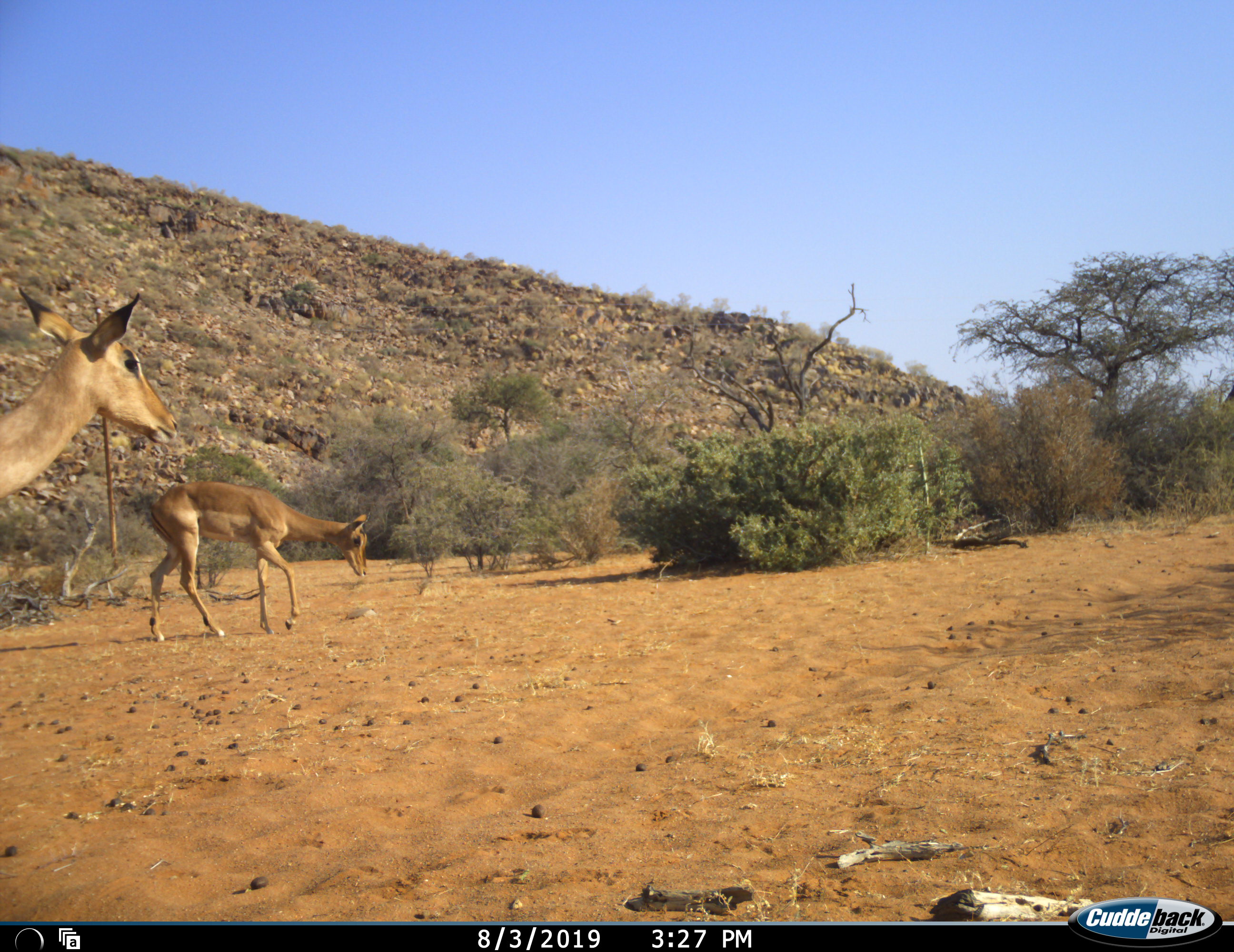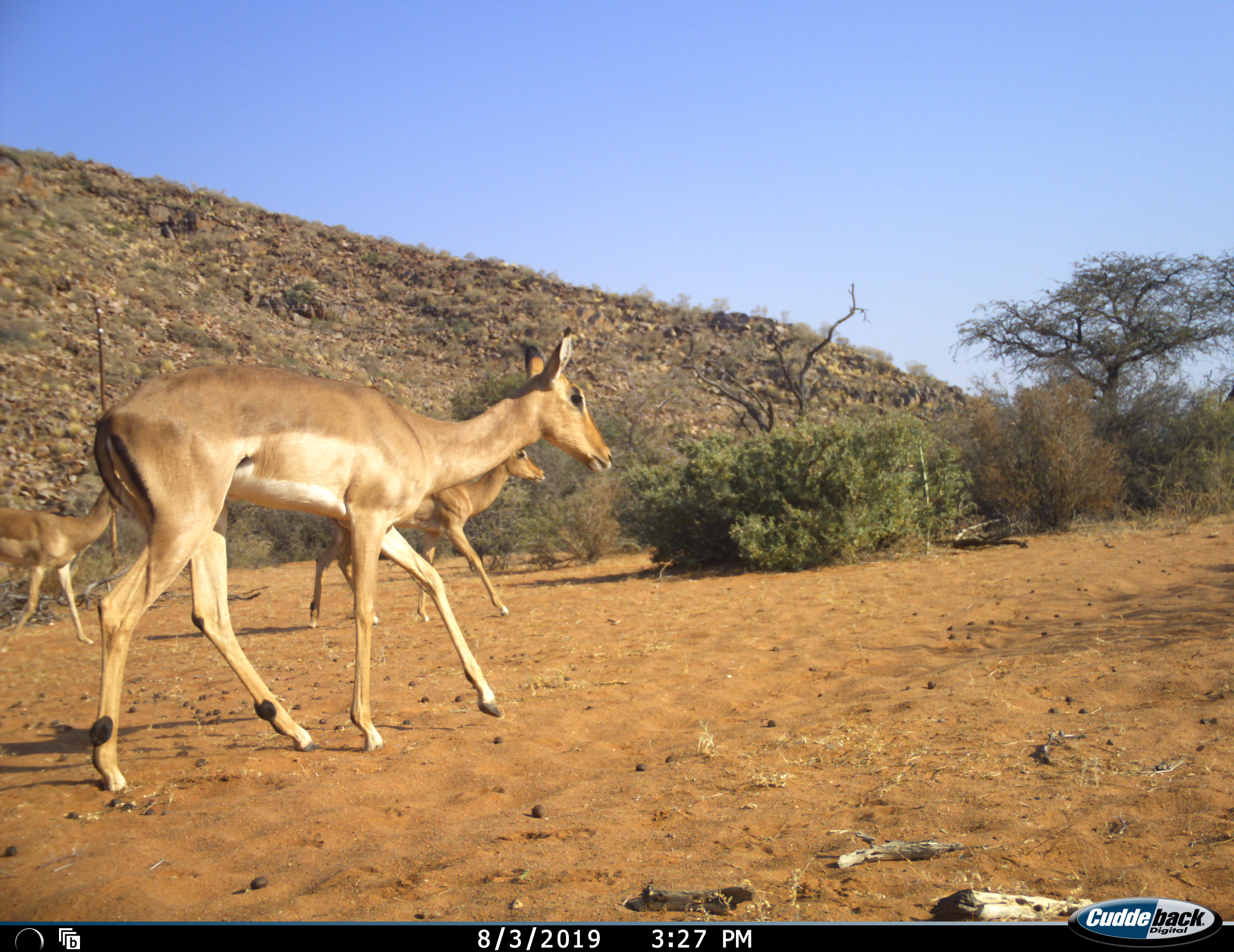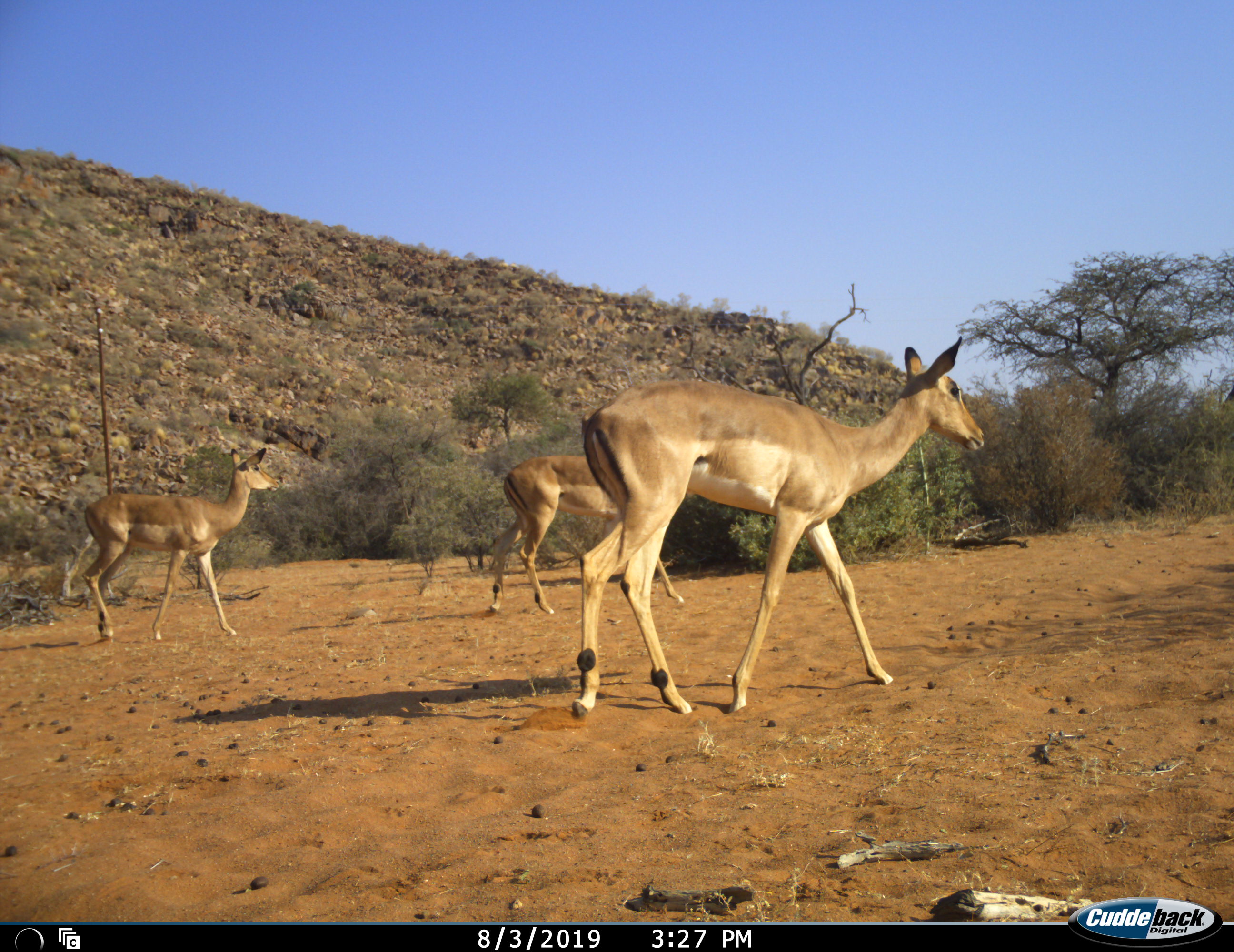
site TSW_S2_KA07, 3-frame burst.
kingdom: Animalia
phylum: Chordata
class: Mammalia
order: Artiodactyla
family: Bovidae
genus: Aepyceros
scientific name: Aepyceros melampus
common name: impala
Impala (Aepyceros melampus), count 3. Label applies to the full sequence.